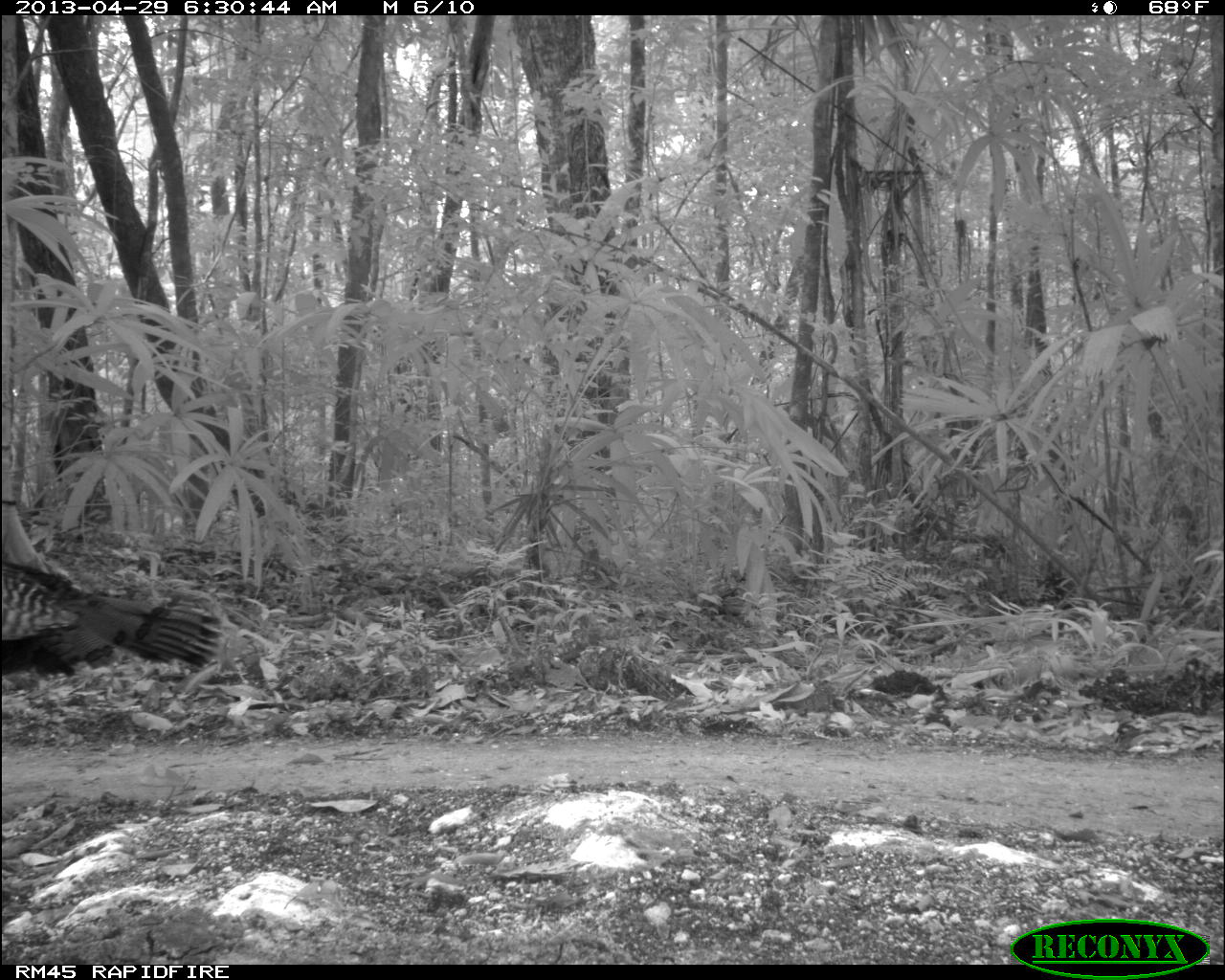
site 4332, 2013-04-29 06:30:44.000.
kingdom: Animalia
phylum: Chordata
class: Aves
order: Galliformes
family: Phasianidae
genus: Meleagris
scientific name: Meleagris ocellata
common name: ocellated turkey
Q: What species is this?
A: Meleagris ocellata (ocellated turkey).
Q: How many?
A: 1.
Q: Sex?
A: Male.